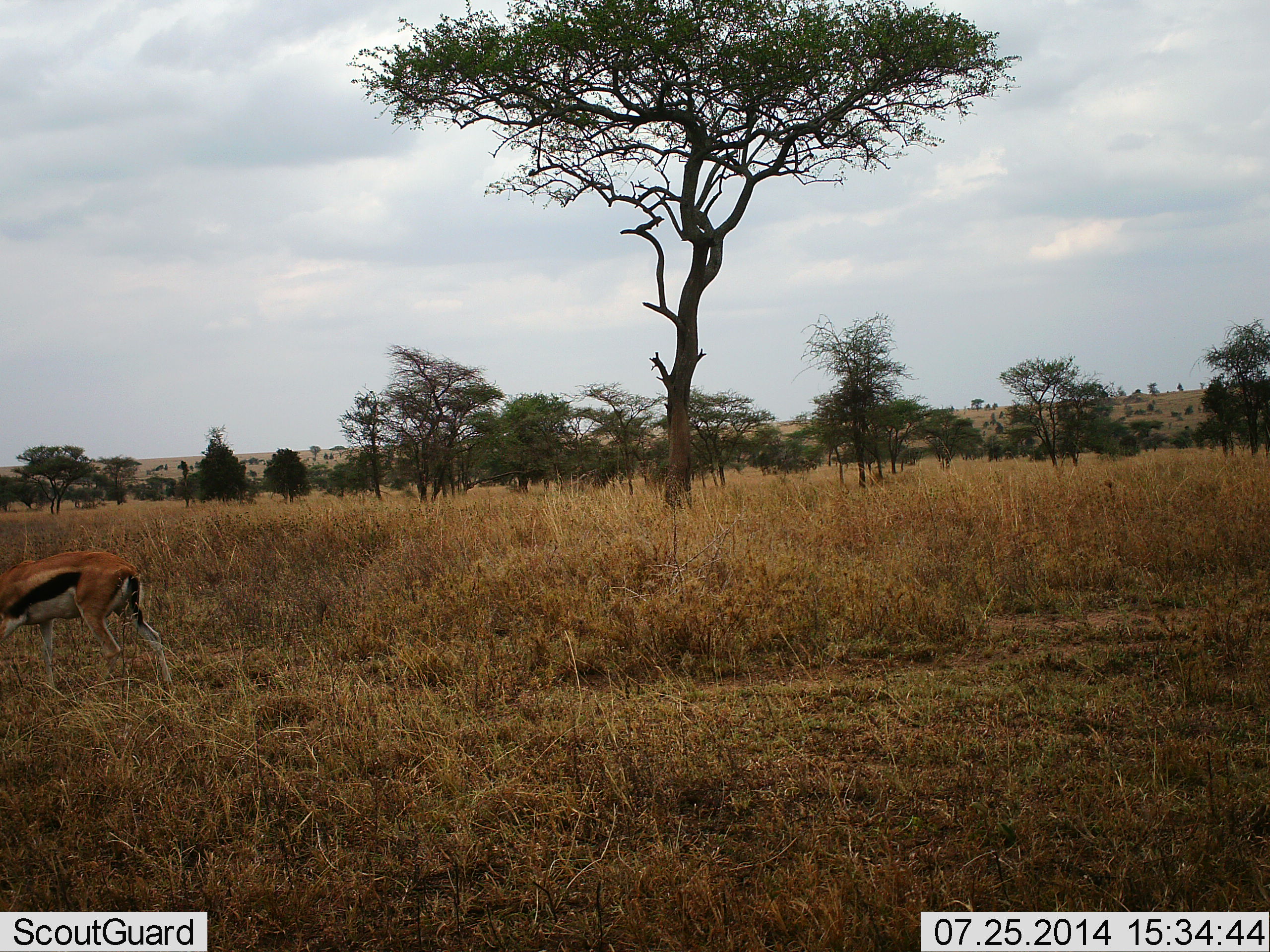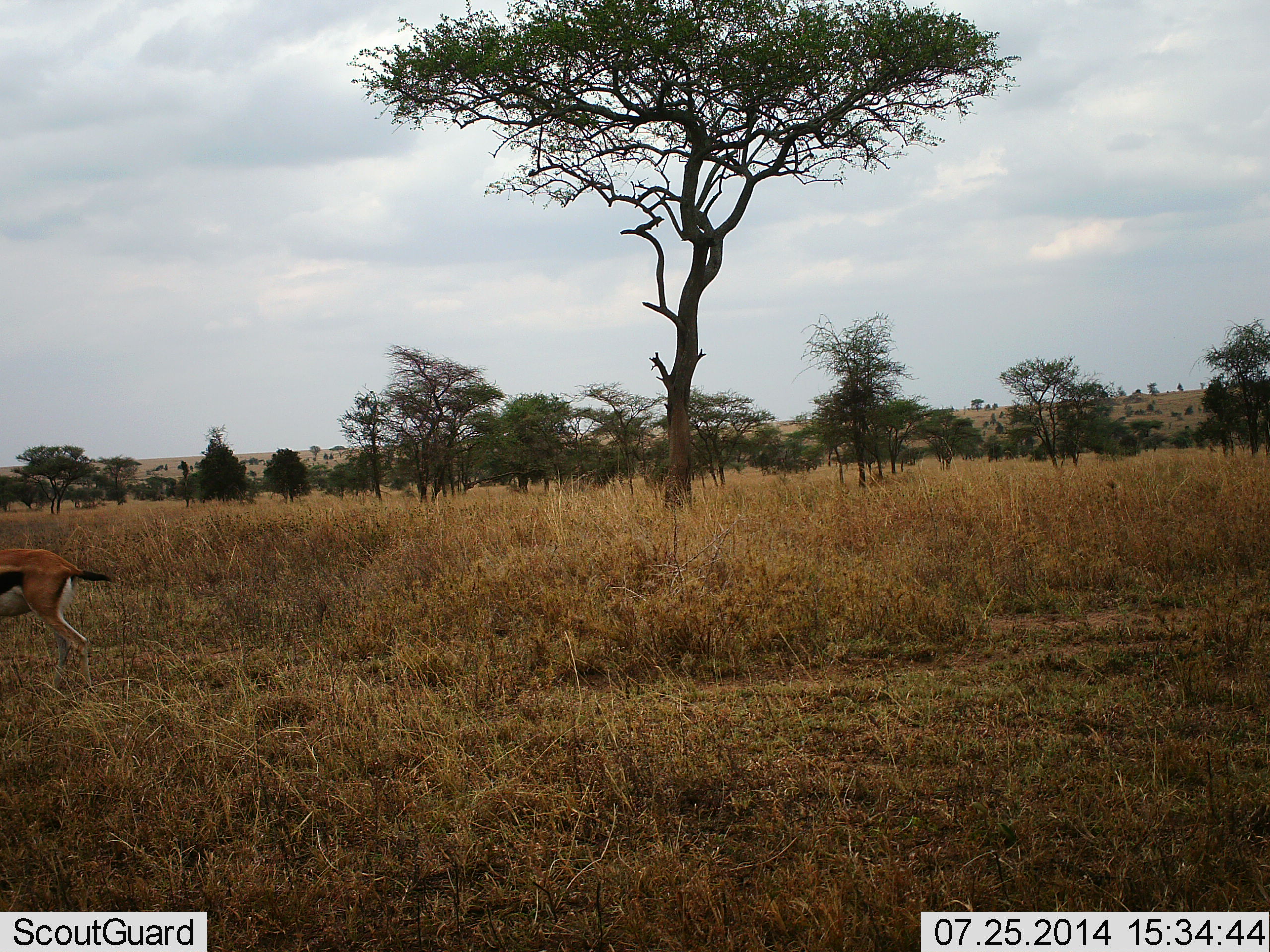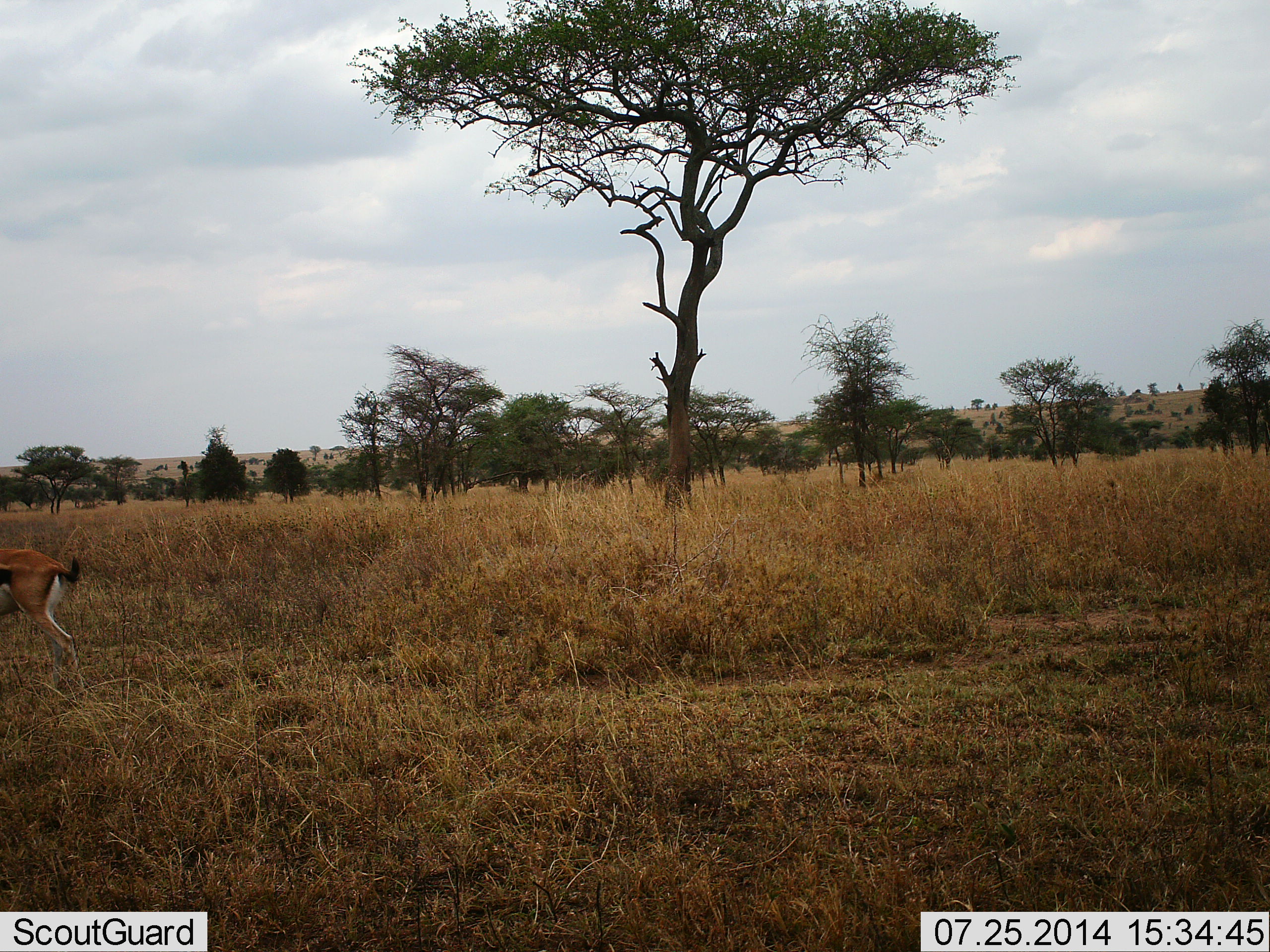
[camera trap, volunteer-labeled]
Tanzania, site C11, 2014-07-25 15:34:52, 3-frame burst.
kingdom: Animalia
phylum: Chordata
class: Mammalia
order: Artiodactyla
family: Bovidae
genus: Eudorcas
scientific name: Eudorcas thomsonii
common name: thomson's gazelle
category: gazellethomsons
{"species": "gazellethomsons (thomson's gazelle) (Eudorcas thomsonii)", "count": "1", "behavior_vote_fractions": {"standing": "20%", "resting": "0%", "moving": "70%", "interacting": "0%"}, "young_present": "0%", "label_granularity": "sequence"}